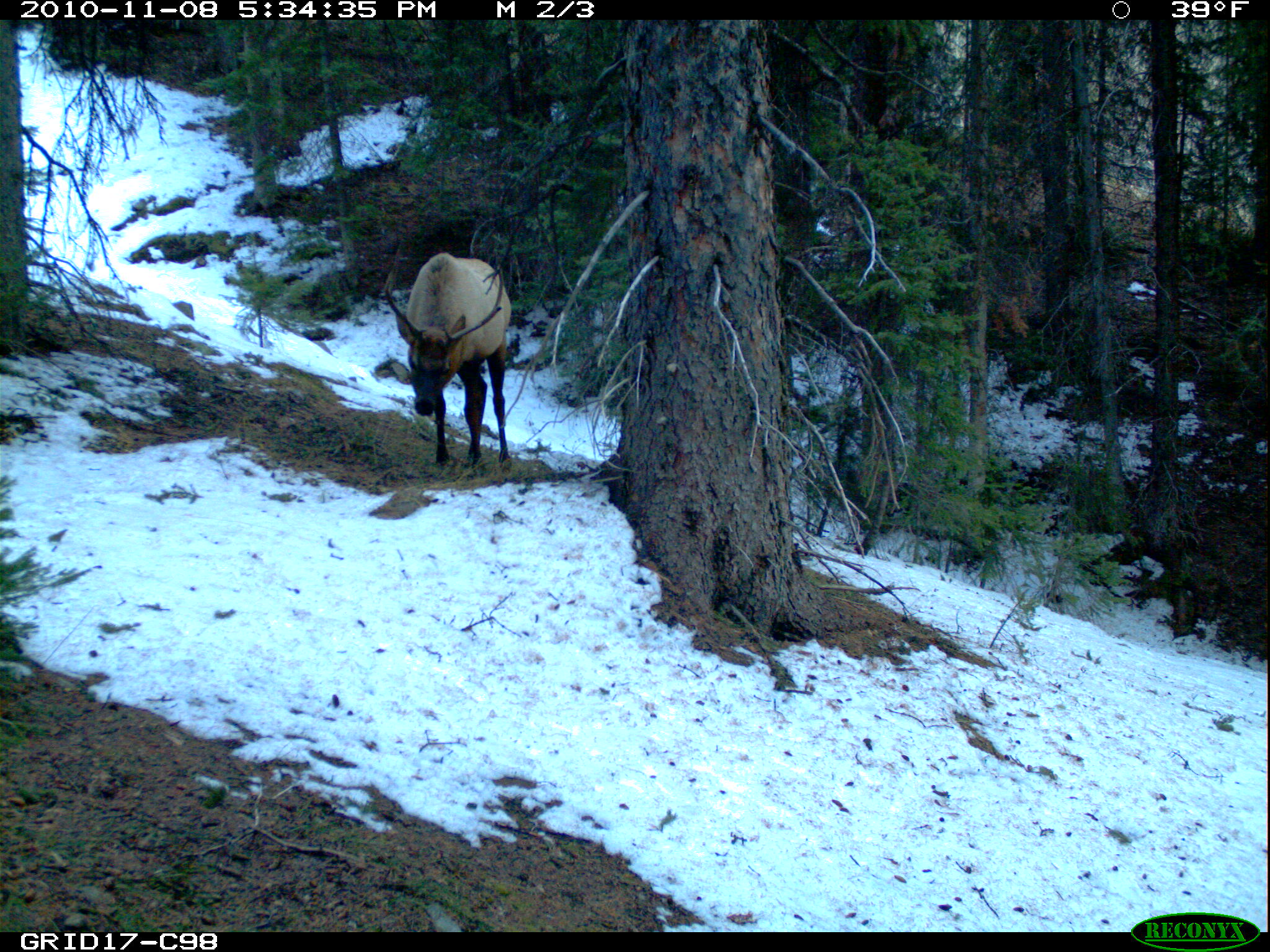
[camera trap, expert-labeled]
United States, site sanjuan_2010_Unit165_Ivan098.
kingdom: Animalia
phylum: Chordata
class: Mammalia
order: Artiodactyla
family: Cervidae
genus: Cervus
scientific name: Cervus elaphus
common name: red deer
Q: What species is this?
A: Cervus elaphus (red deer).